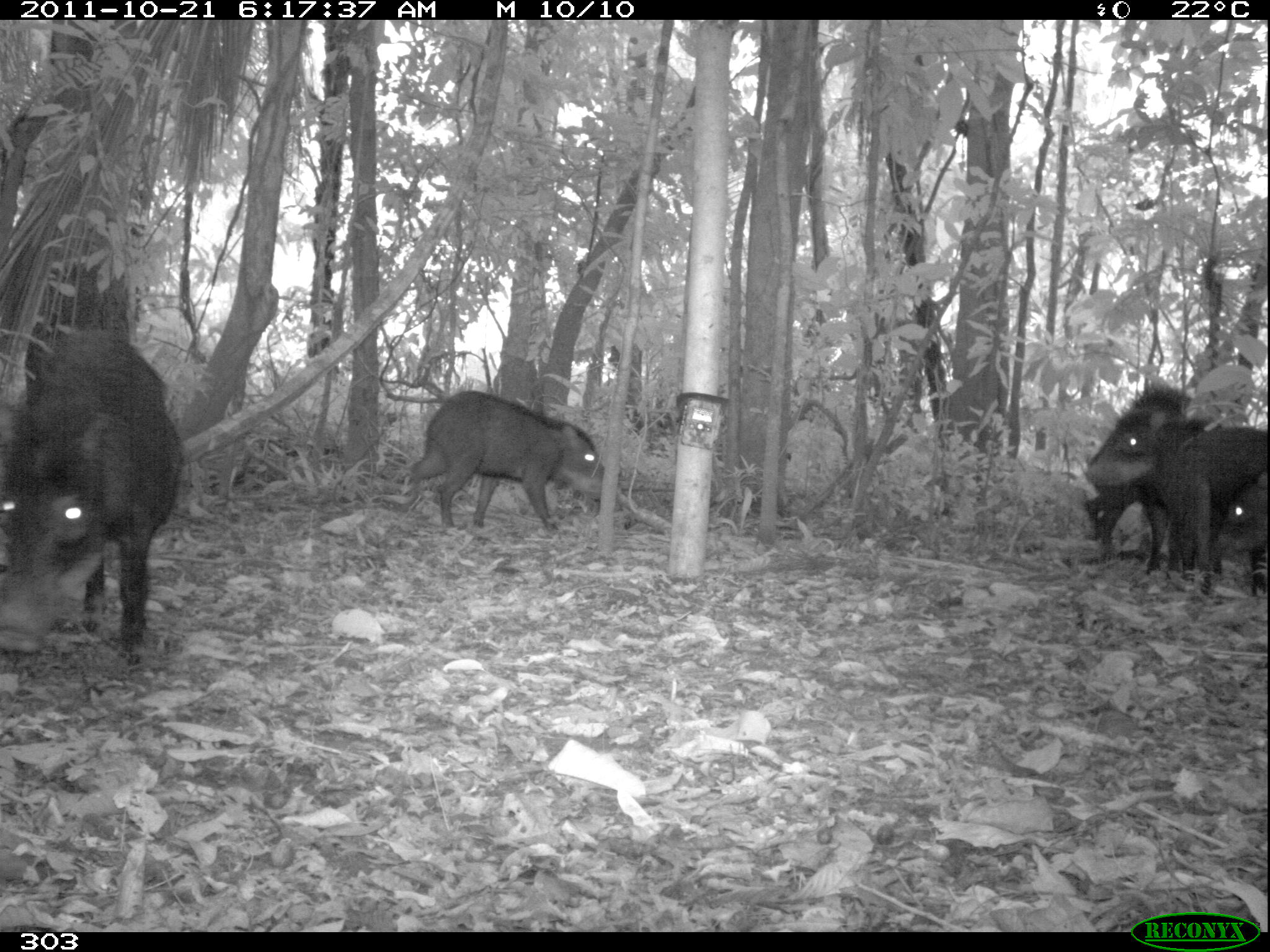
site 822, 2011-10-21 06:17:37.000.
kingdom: Animalia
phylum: Chordata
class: Mammalia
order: Artiodactyla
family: Tayassuidae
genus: Tayassu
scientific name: Tayassu pecari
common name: white-lipped peccary